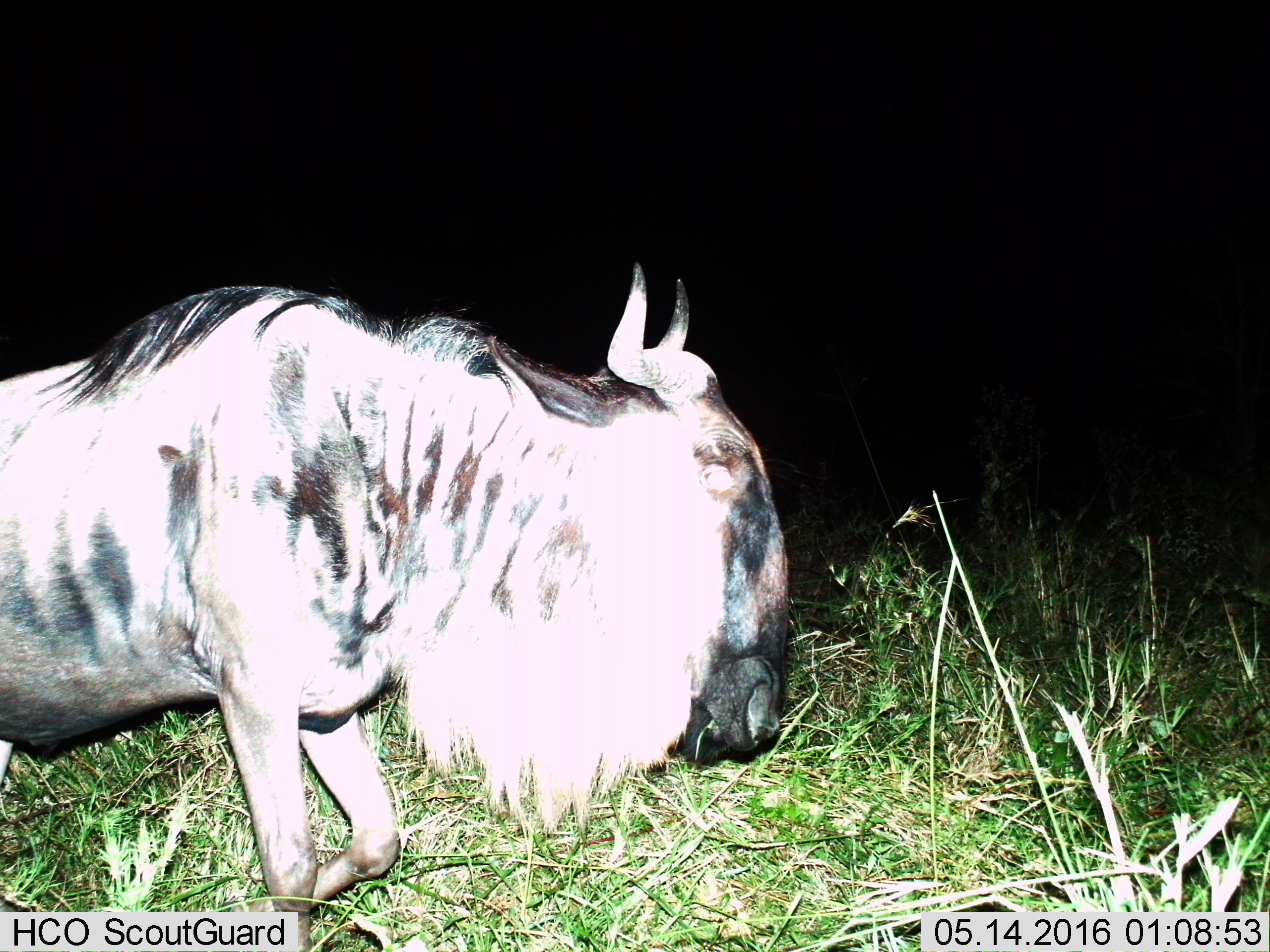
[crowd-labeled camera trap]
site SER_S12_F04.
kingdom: Animalia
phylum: Chordata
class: Mammalia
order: Artiodactyla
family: Bovidae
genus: Connochaetes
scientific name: Connochaetes taurinus taurinus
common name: blue wildebeest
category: wildebeestblue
Wildebeestblue (blue wildebeest) (Connochaetes taurinus taurinus), count 1. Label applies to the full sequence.